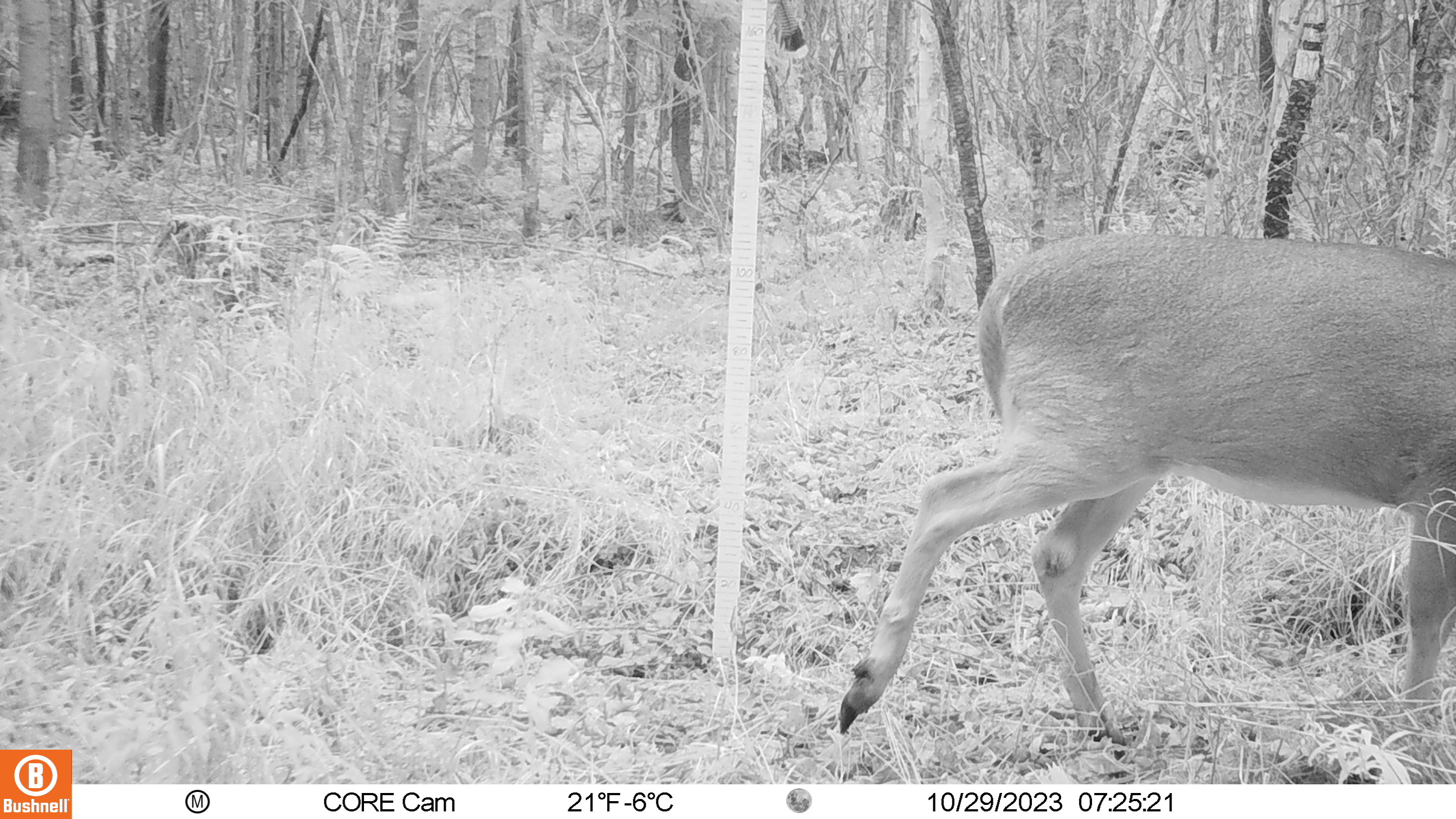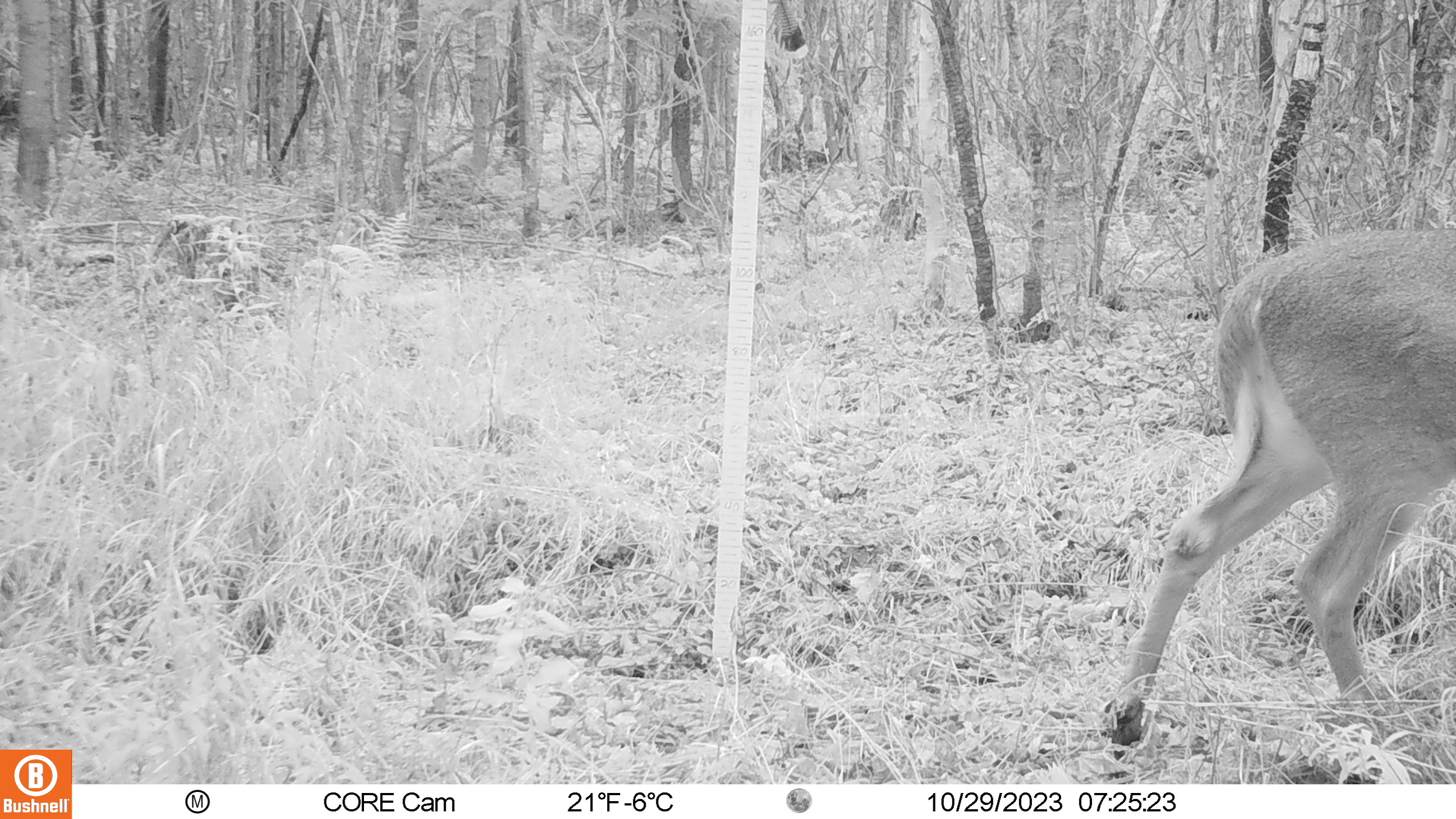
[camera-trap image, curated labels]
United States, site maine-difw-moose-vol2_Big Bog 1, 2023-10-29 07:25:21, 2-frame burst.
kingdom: Animalia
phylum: Chordata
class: Mammalia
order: Artiodactyla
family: Cervidae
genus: Odocoileus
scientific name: Odocoileus virginianus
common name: white-tailed deer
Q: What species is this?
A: White-tailed deer (Odocoileus virginianus).